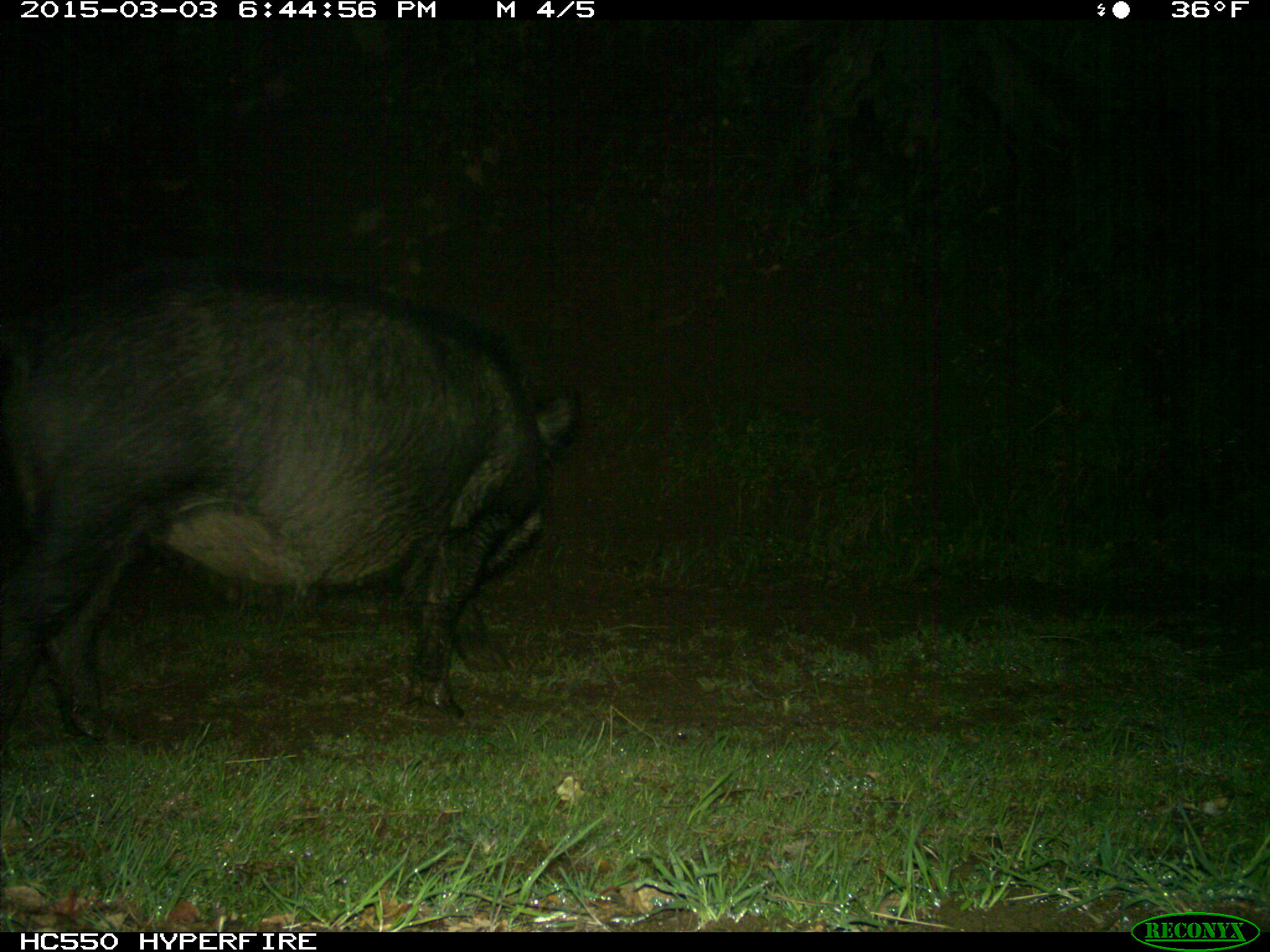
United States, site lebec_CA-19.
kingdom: Animalia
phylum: Chordata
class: Mammalia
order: Artiodactyla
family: Suidae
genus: Sus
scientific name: Sus scrofa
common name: wild boar